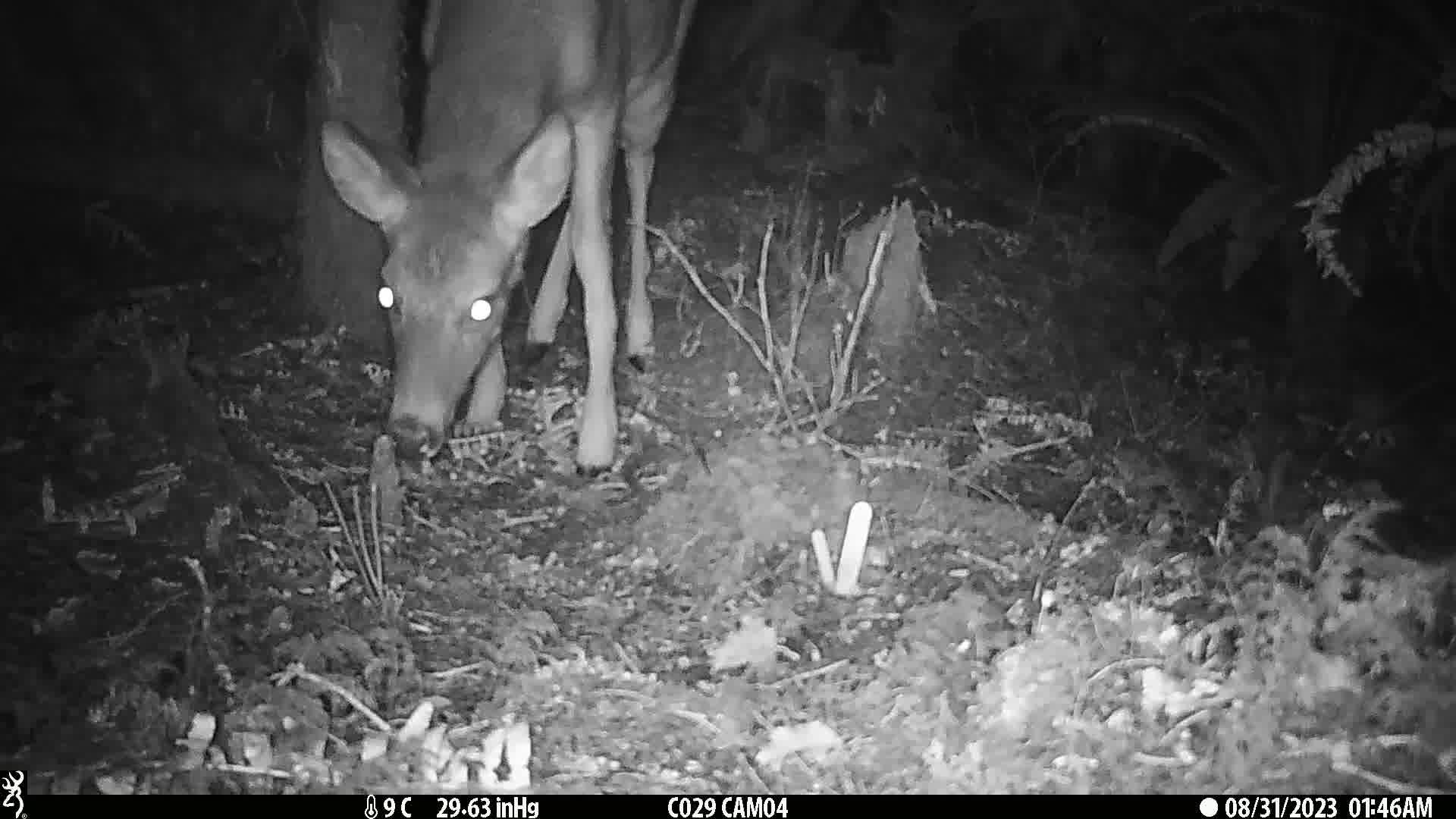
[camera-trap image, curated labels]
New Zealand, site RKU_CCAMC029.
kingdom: Animalia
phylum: Chordata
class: Mammalia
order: Artiodactyla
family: Cervidae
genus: Odocoileus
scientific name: Odocoileus virginianus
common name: white-tailed deer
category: white tailed deer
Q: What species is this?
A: White tailed deer (white-tailed deer) (Odocoileus virginianus).